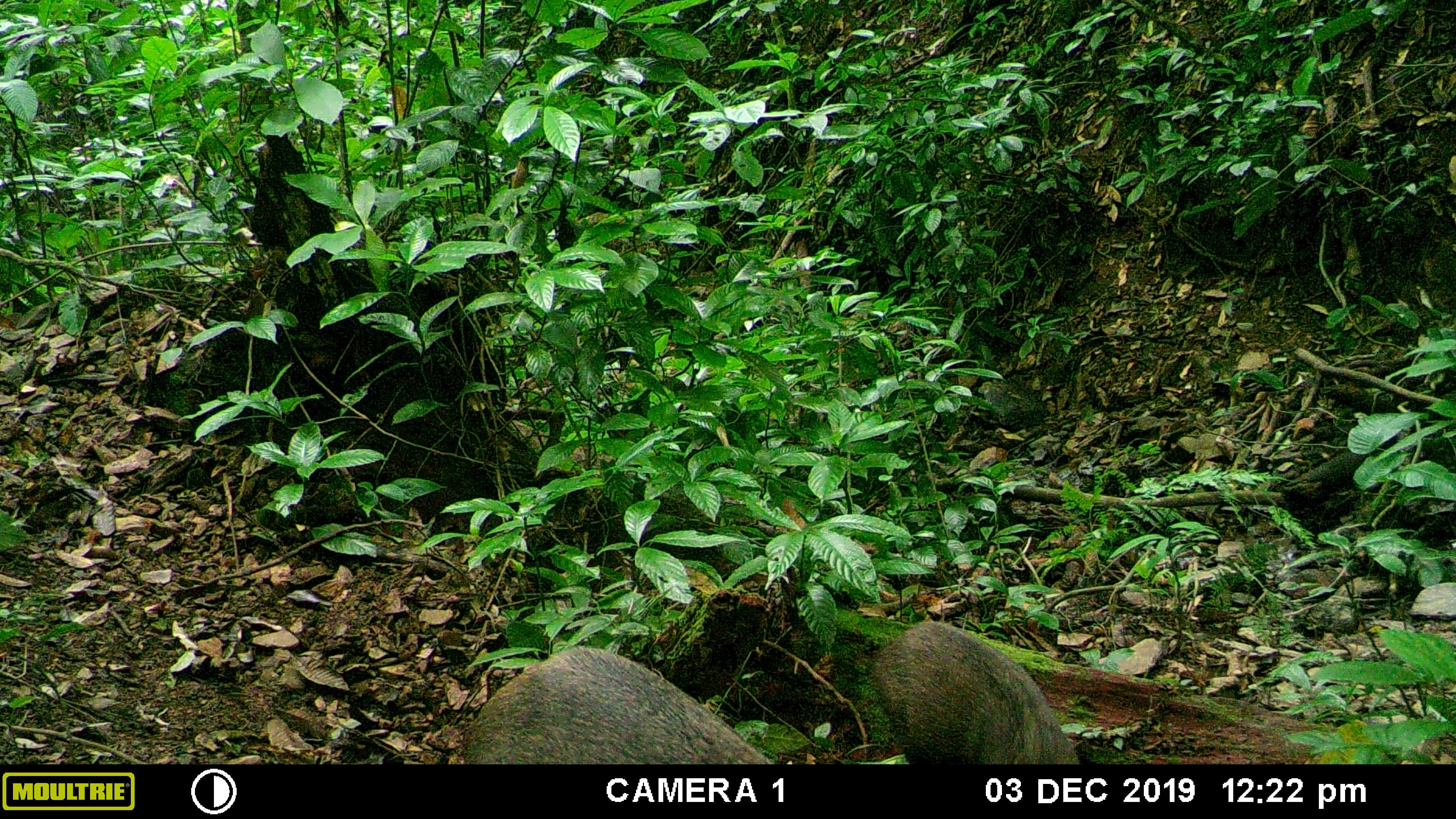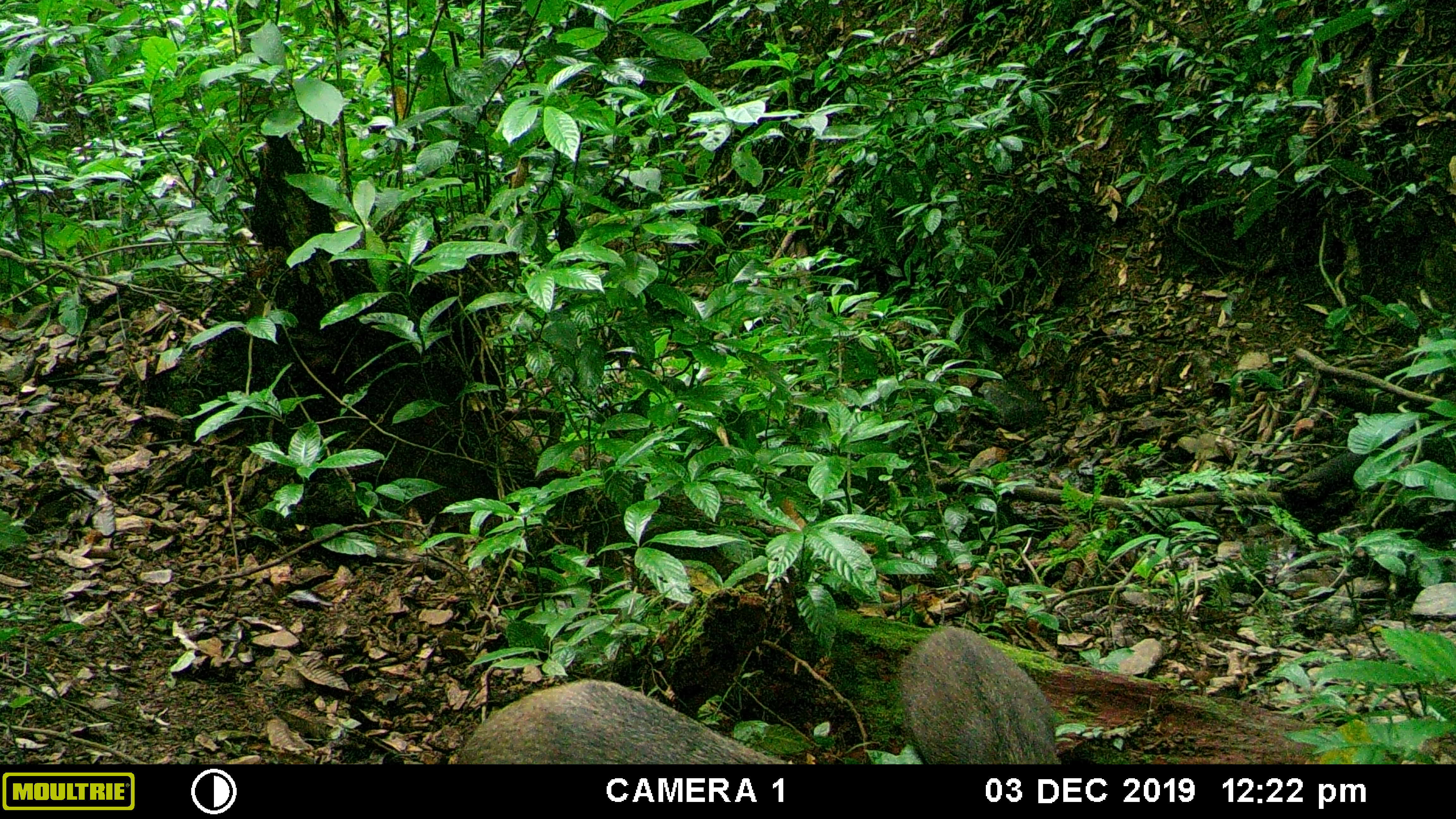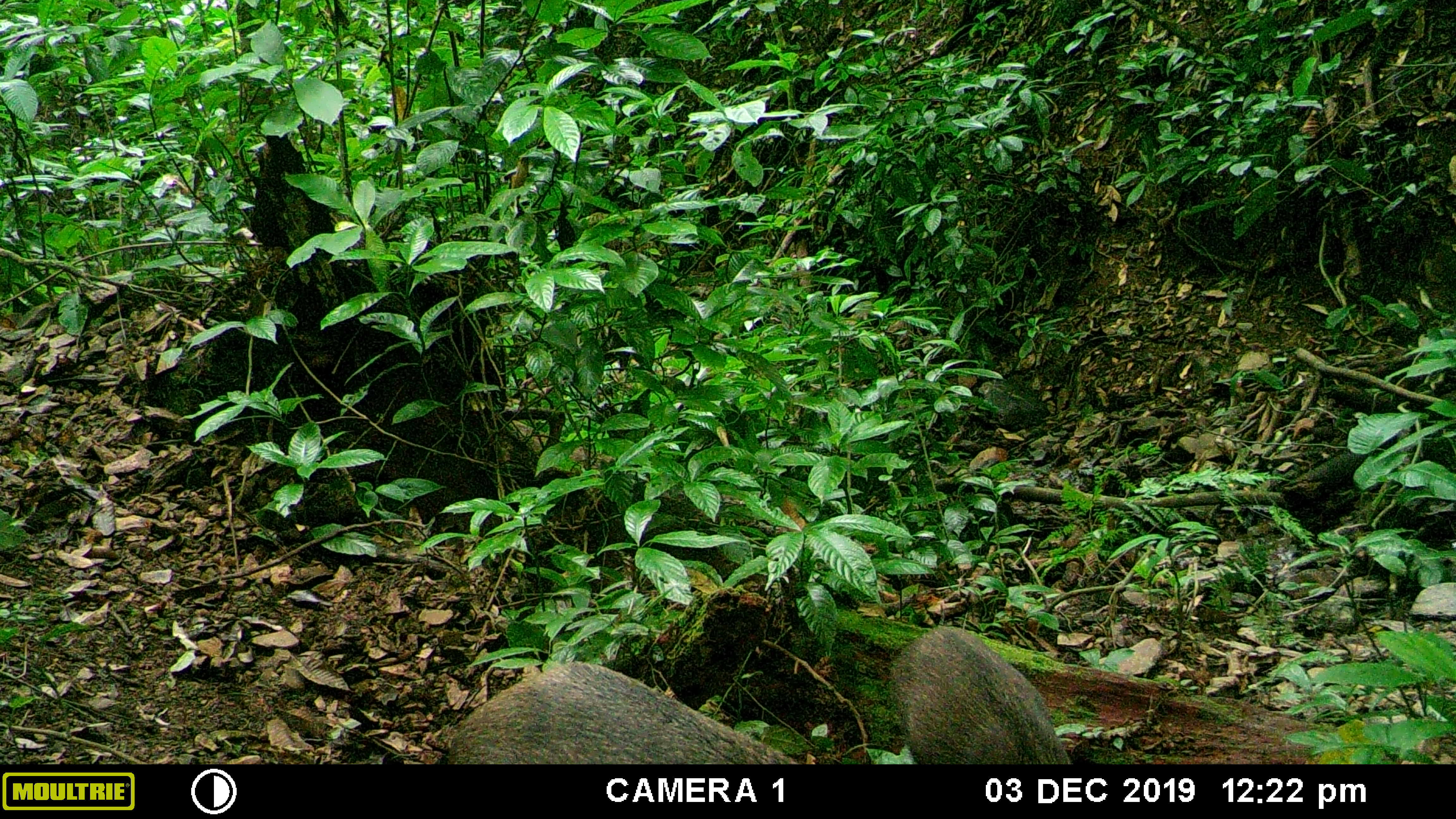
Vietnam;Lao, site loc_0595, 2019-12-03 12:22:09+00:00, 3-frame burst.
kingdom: Animalia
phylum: Chordata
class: Mammalia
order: Artiodactyla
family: Suidae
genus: Sus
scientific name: Sus scrofa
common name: eurasian wild pig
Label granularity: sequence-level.